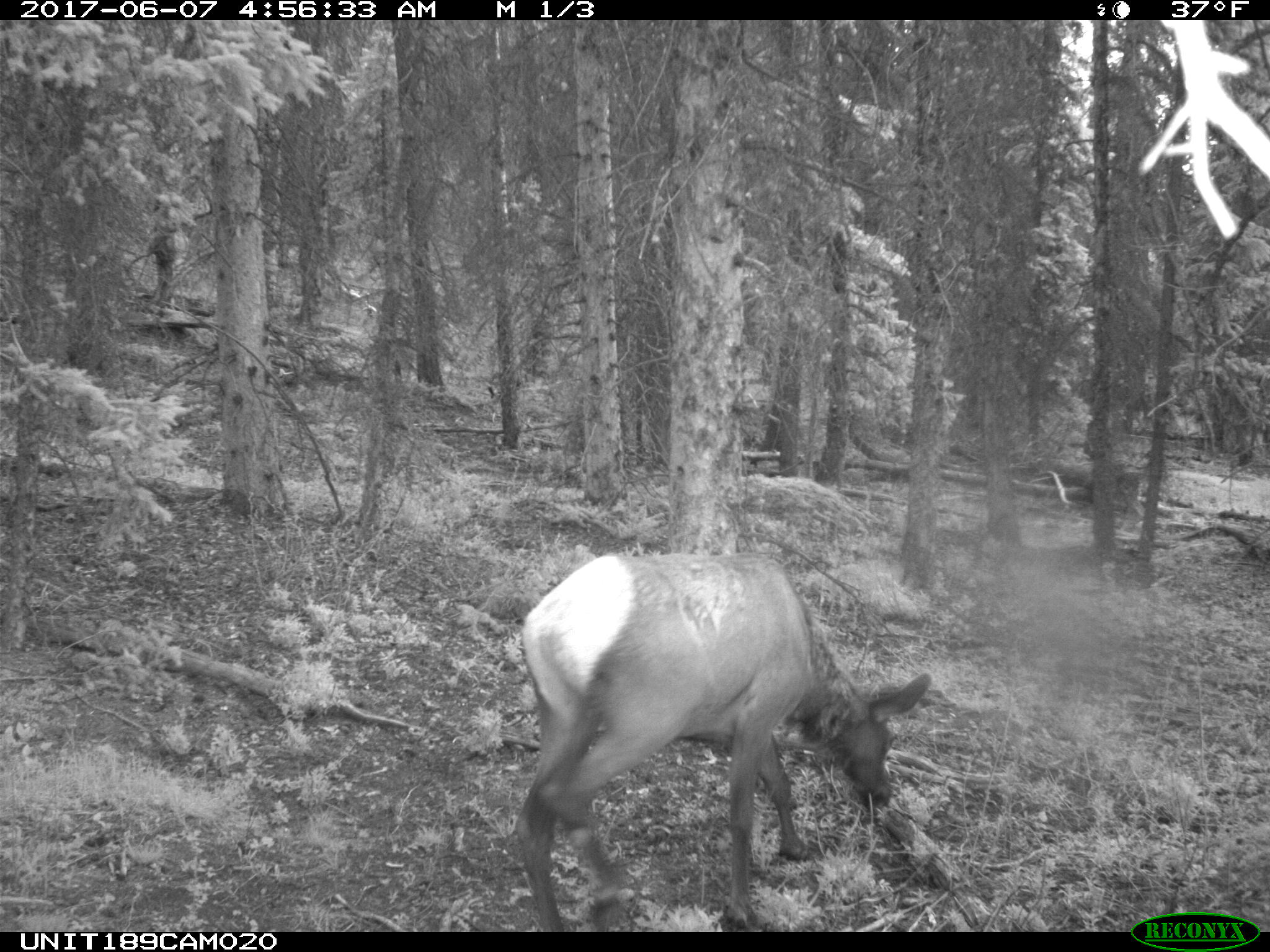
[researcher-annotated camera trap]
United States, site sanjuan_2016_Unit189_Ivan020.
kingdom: Animalia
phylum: Chordata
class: Mammalia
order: Artiodactyla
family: Cervidae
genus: Cervus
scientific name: Cervus elaphus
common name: red deer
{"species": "Cervus elaphus (red deer)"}